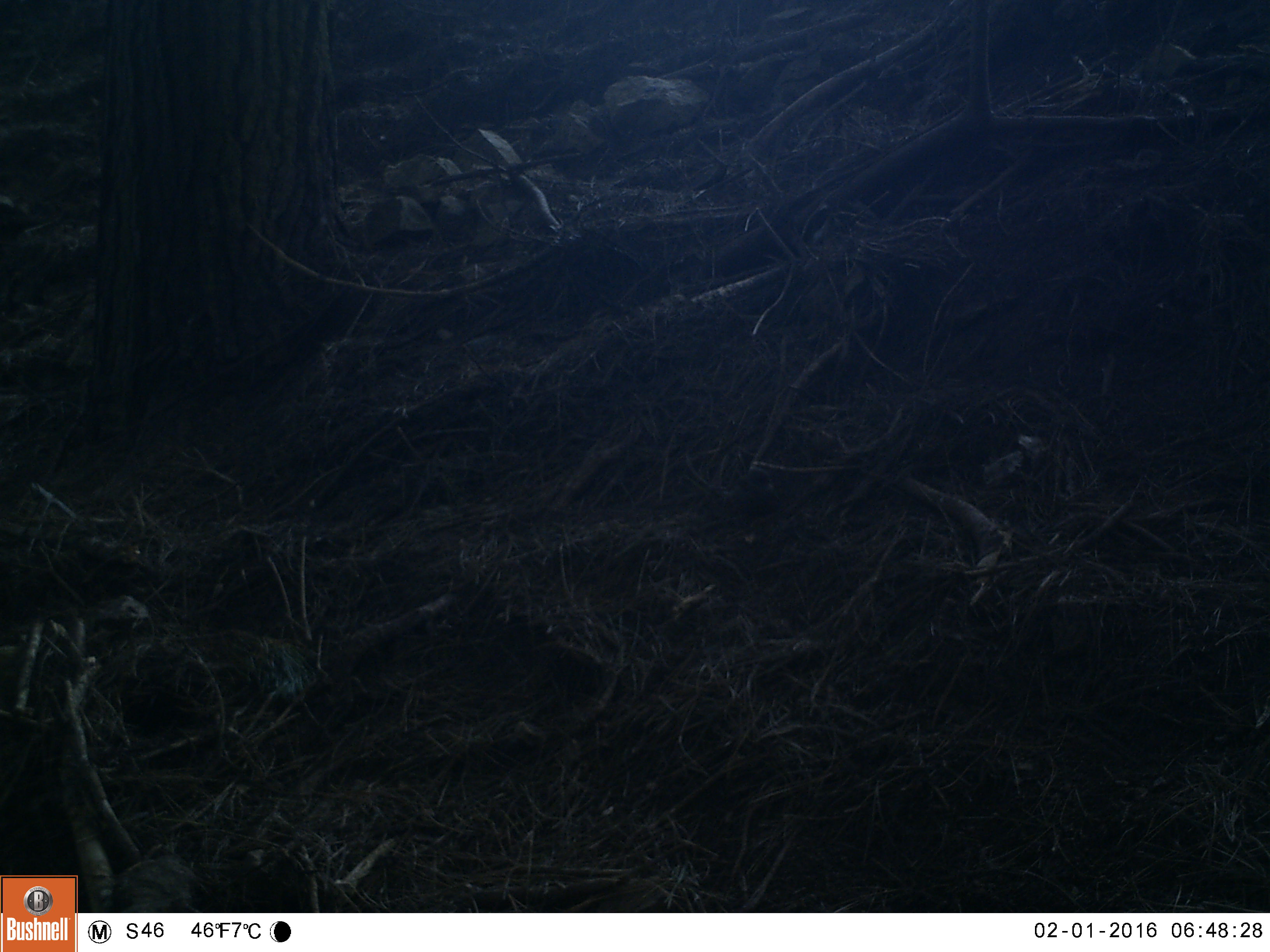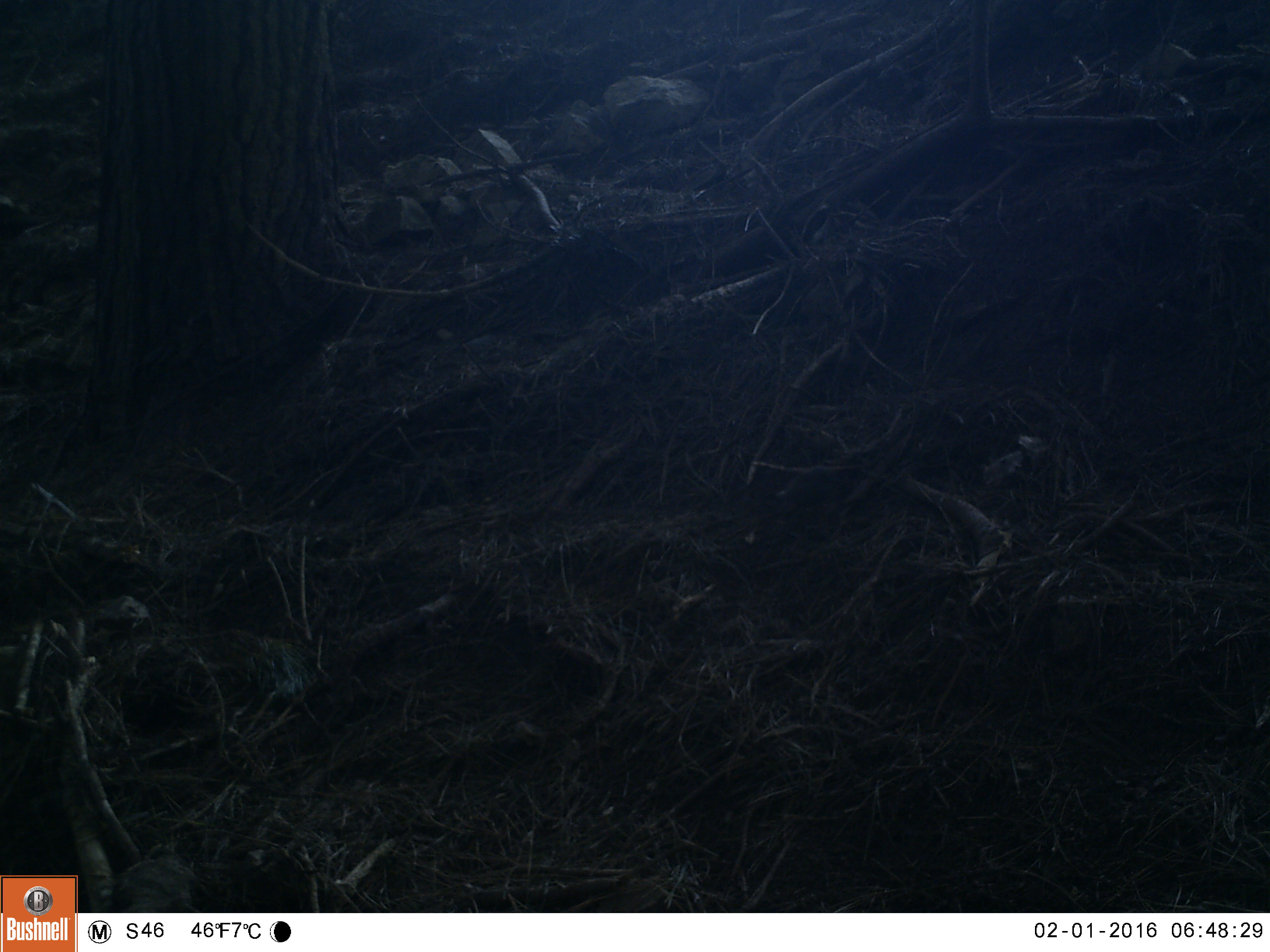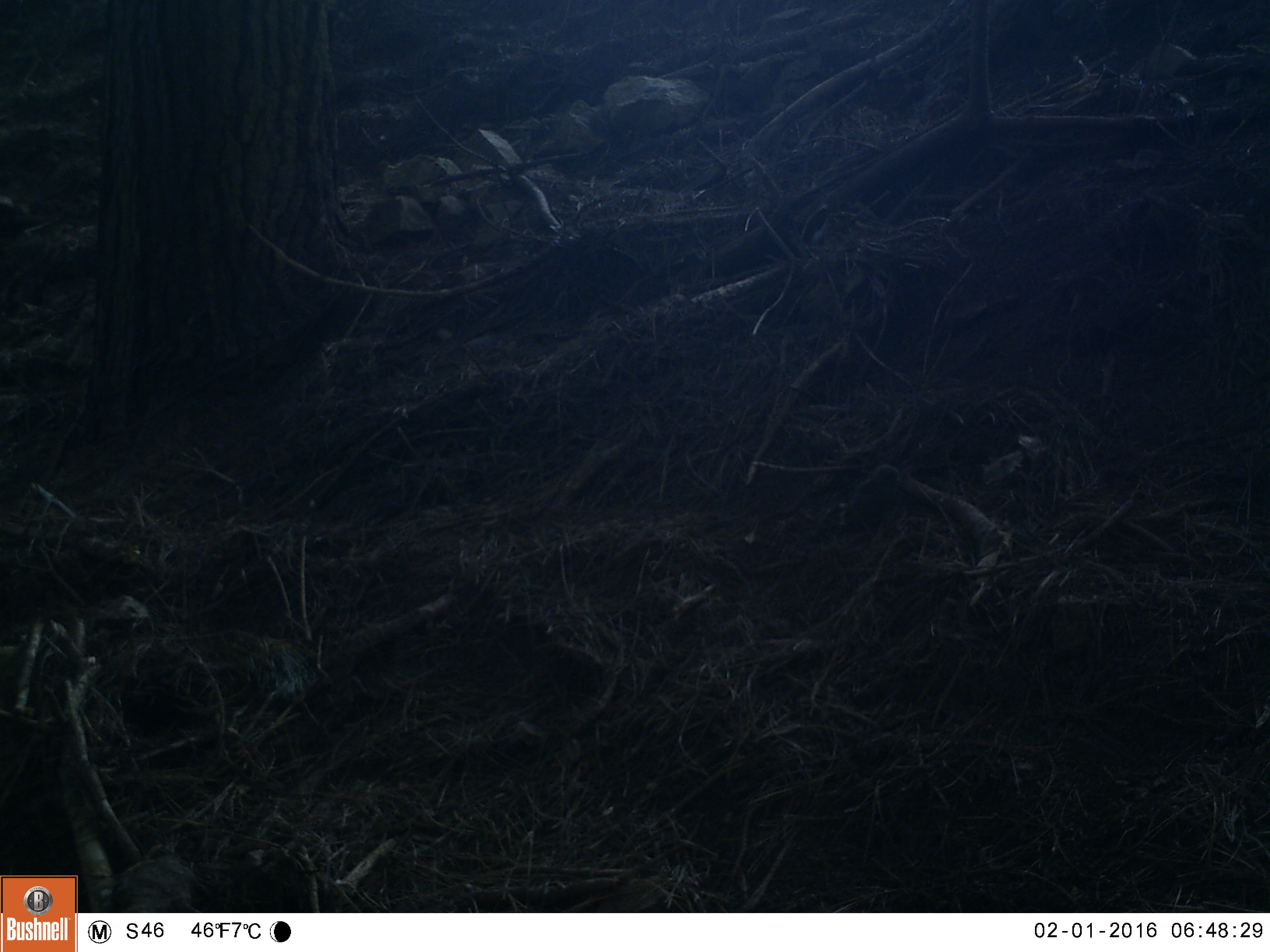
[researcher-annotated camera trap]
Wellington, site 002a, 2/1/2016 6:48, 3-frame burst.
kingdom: Animalia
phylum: Chordata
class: Aves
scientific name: Aves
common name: bird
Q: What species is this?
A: Bird (Aves).